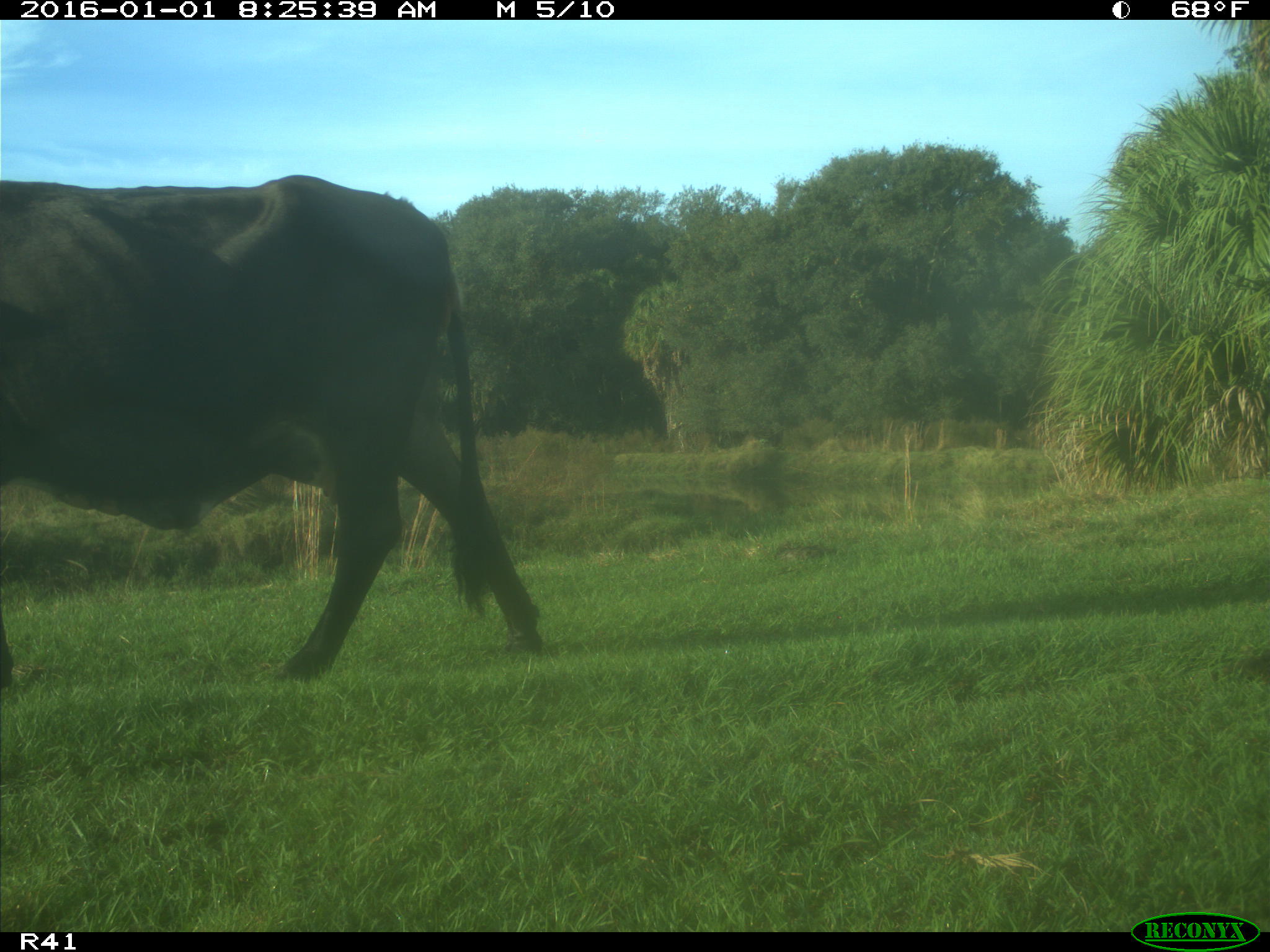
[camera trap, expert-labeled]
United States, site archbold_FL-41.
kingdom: Animalia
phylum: Chordata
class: Mammalia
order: Artiodactyla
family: Bovidae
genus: Bos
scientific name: Bos taurus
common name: domestic cow